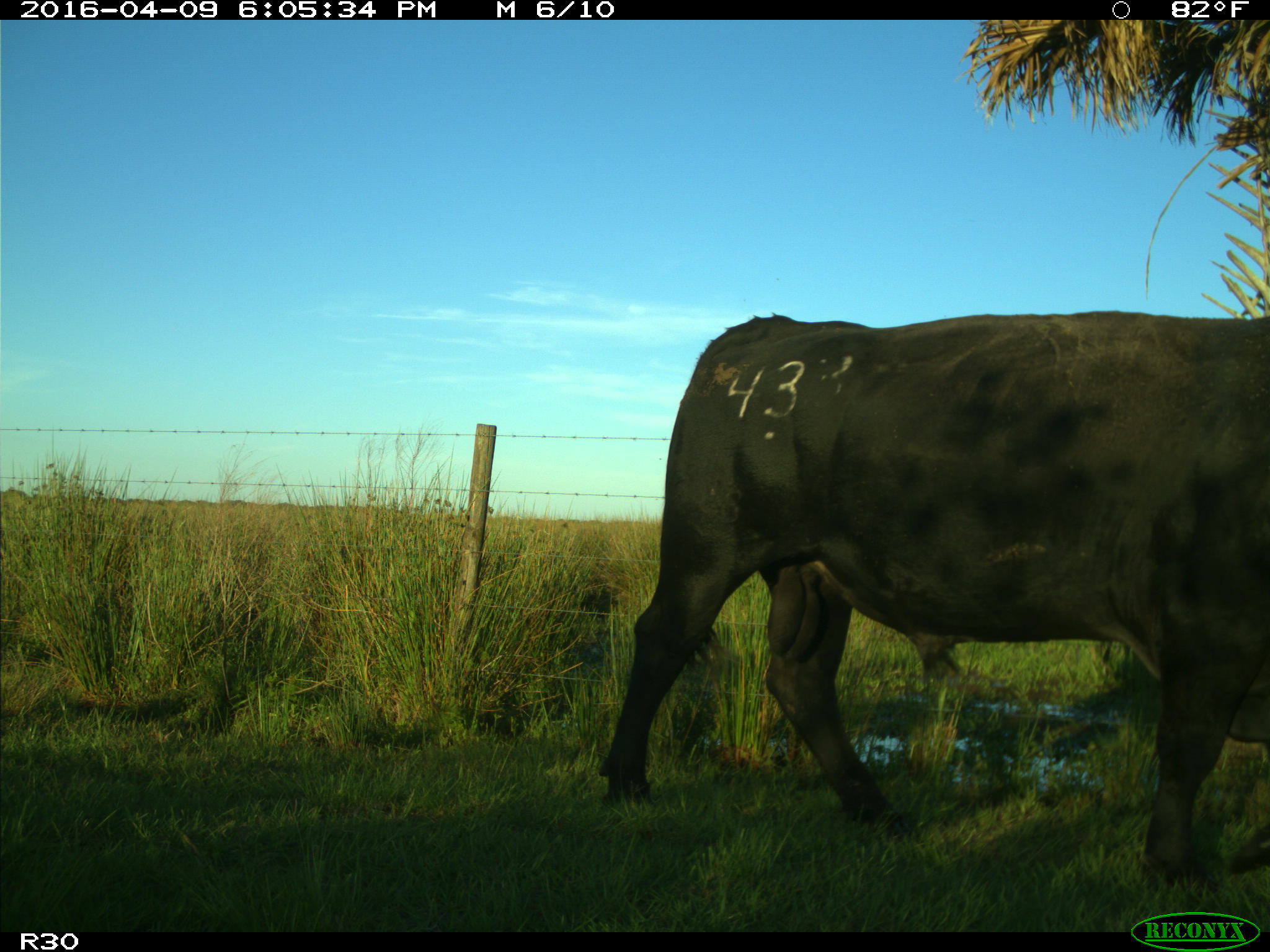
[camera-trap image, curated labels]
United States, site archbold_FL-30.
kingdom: Animalia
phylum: Chordata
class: Mammalia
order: Artiodactyla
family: Bovidae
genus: Bos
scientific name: Bos taurus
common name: domestic cow